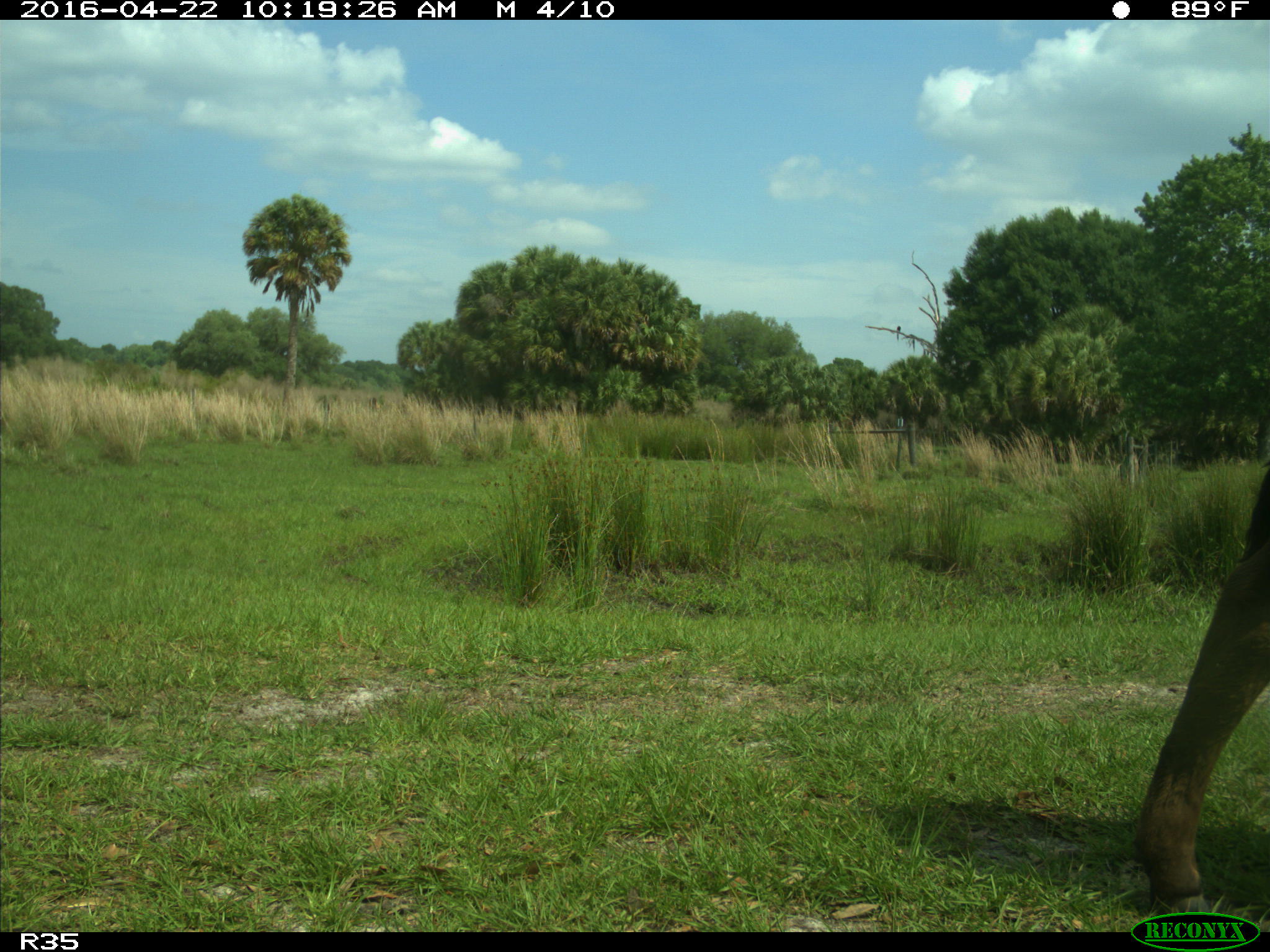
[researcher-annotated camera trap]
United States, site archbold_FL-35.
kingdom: Animalia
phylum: Chordata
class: Mammalia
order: Artiodactyla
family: Bovidae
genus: Bos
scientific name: Bos taurus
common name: domestic cow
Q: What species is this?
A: Bos taurus (domestic cow).